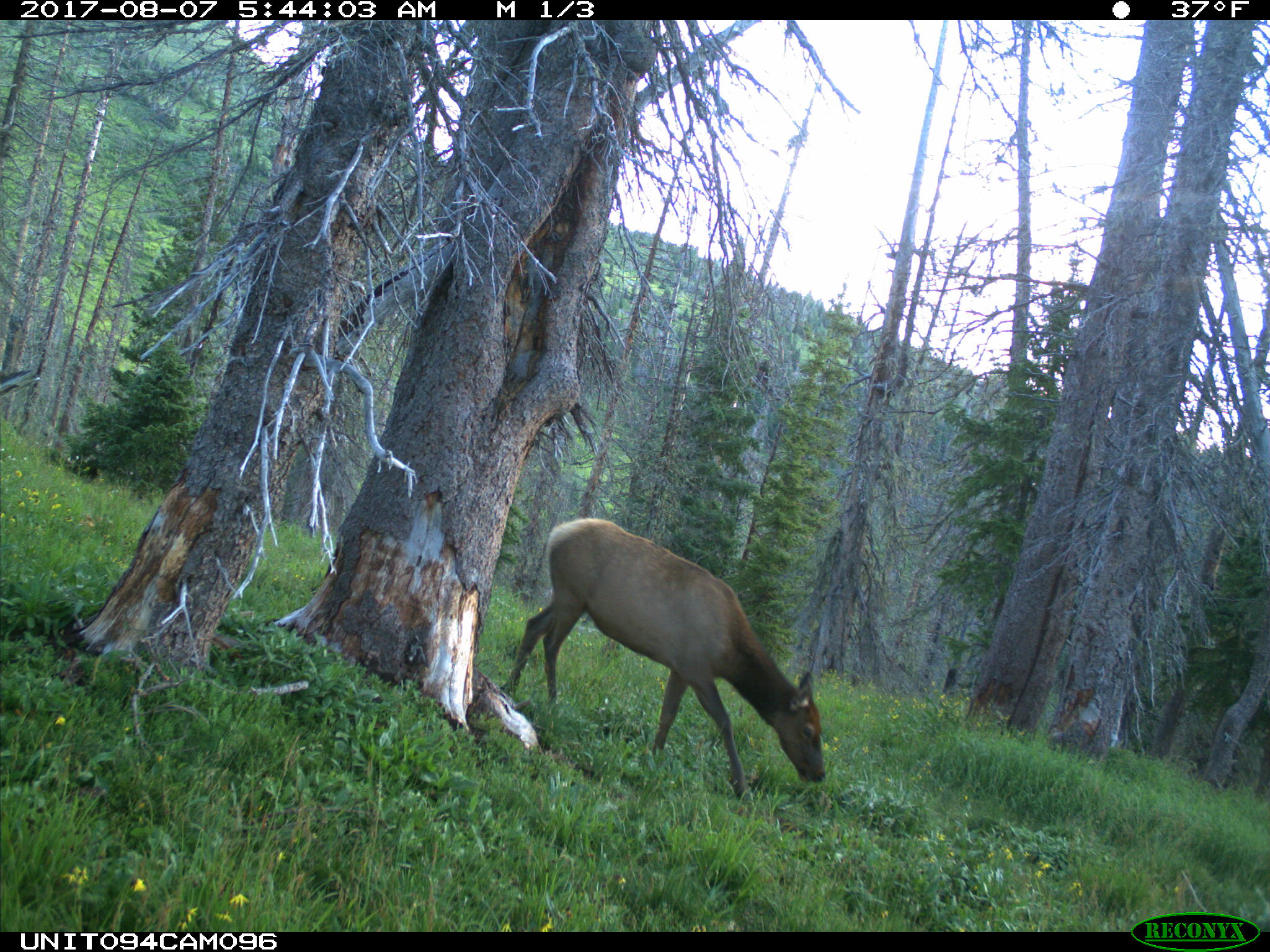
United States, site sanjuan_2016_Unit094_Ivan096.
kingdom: Animalia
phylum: Chordata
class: Mammalia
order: Artiodactyla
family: Cervidae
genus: Cervus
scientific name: Cervus elaphus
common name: red deer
Cervus elaphus (red deer).